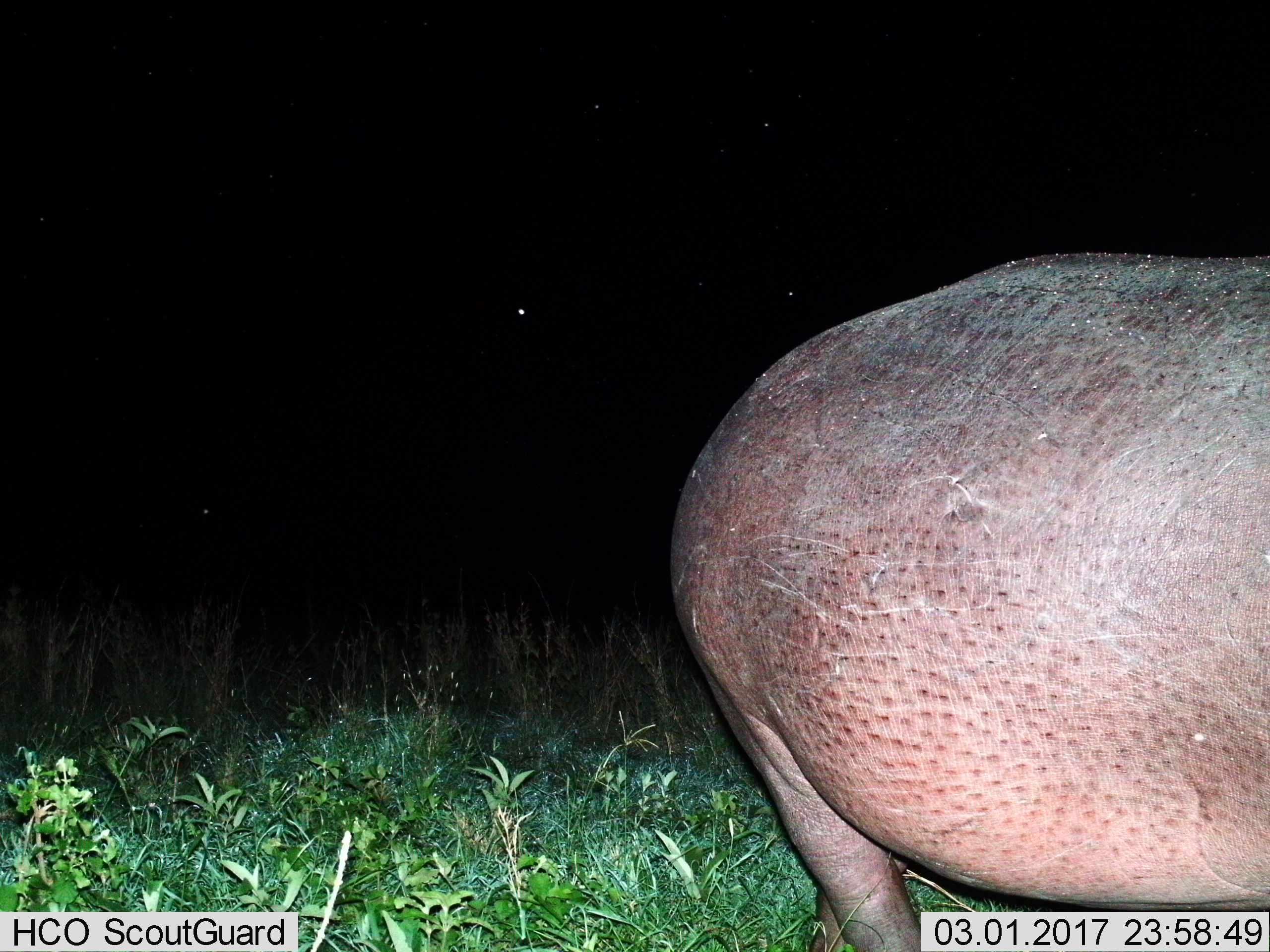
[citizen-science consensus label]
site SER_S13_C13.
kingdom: Animalia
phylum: Chordata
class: Mammalia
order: Artiodactyla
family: Hippopotamidae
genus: Hippopotamus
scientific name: Hippopotamus amphibius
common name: hippopotamus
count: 1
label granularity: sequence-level